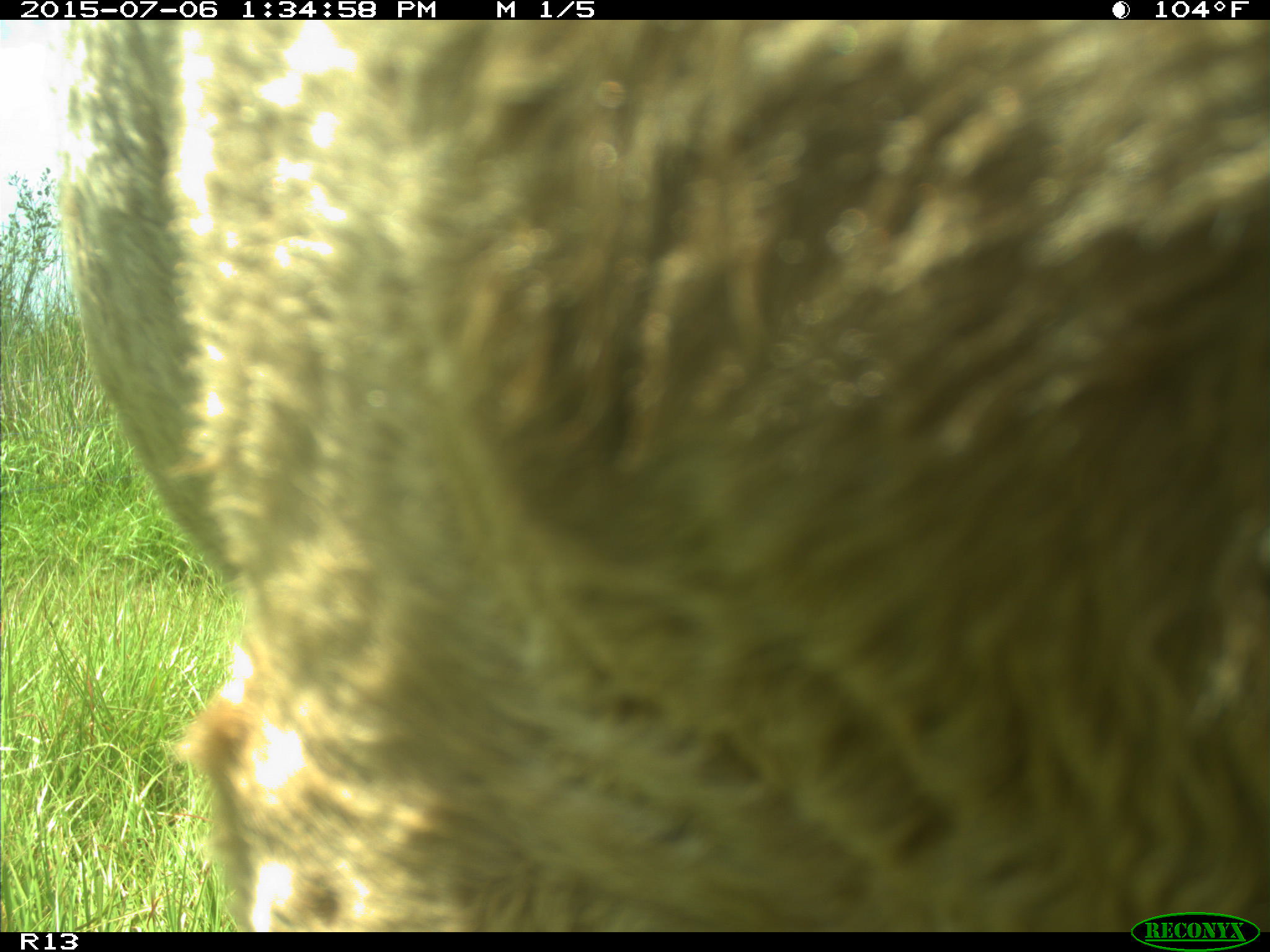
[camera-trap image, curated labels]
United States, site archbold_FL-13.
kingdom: Animalia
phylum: Chordata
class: Mammalia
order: Artiodactyla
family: Bovidae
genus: Bos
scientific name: Bos taurus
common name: domestic cow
Bos taurus (domestic cow).